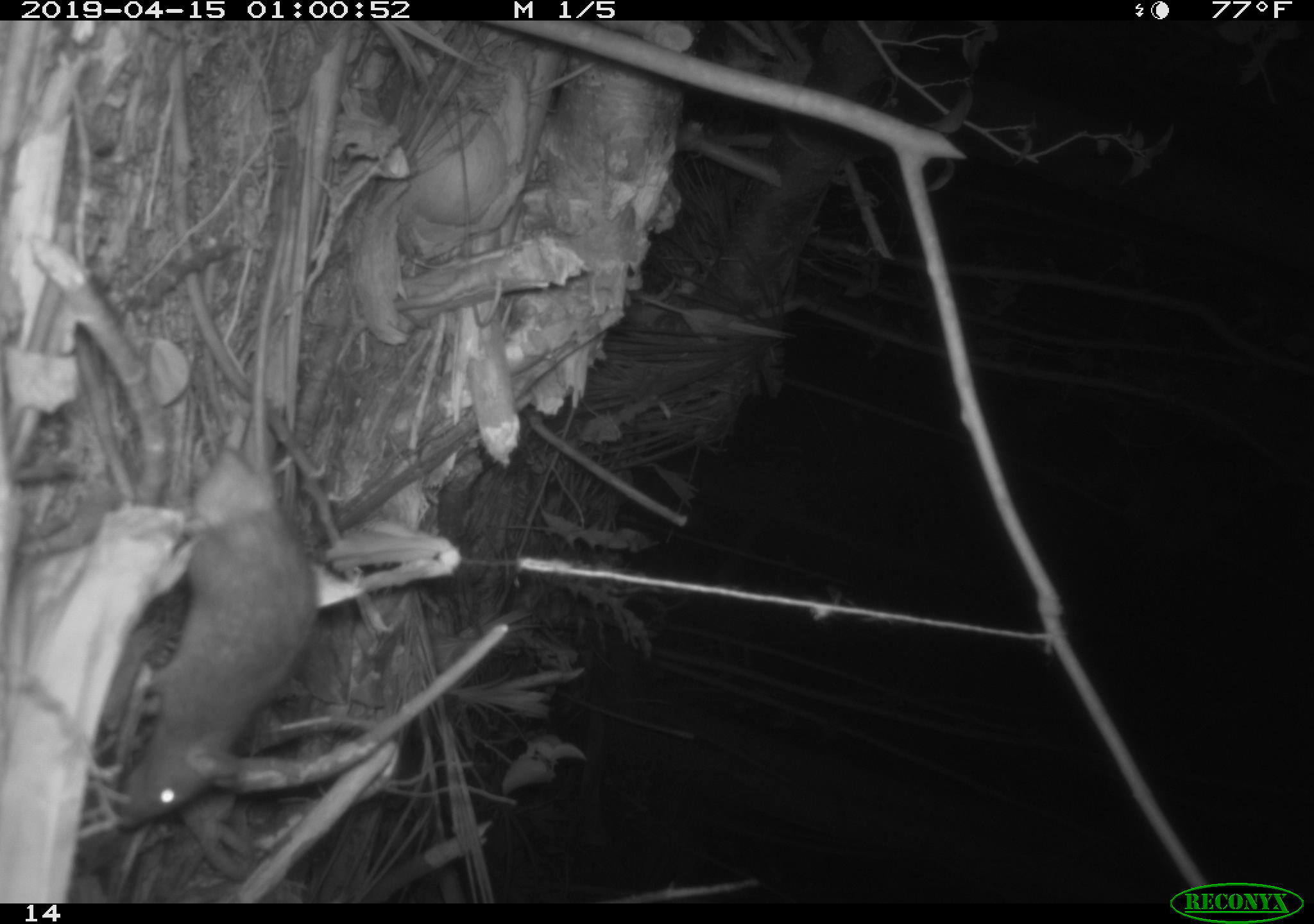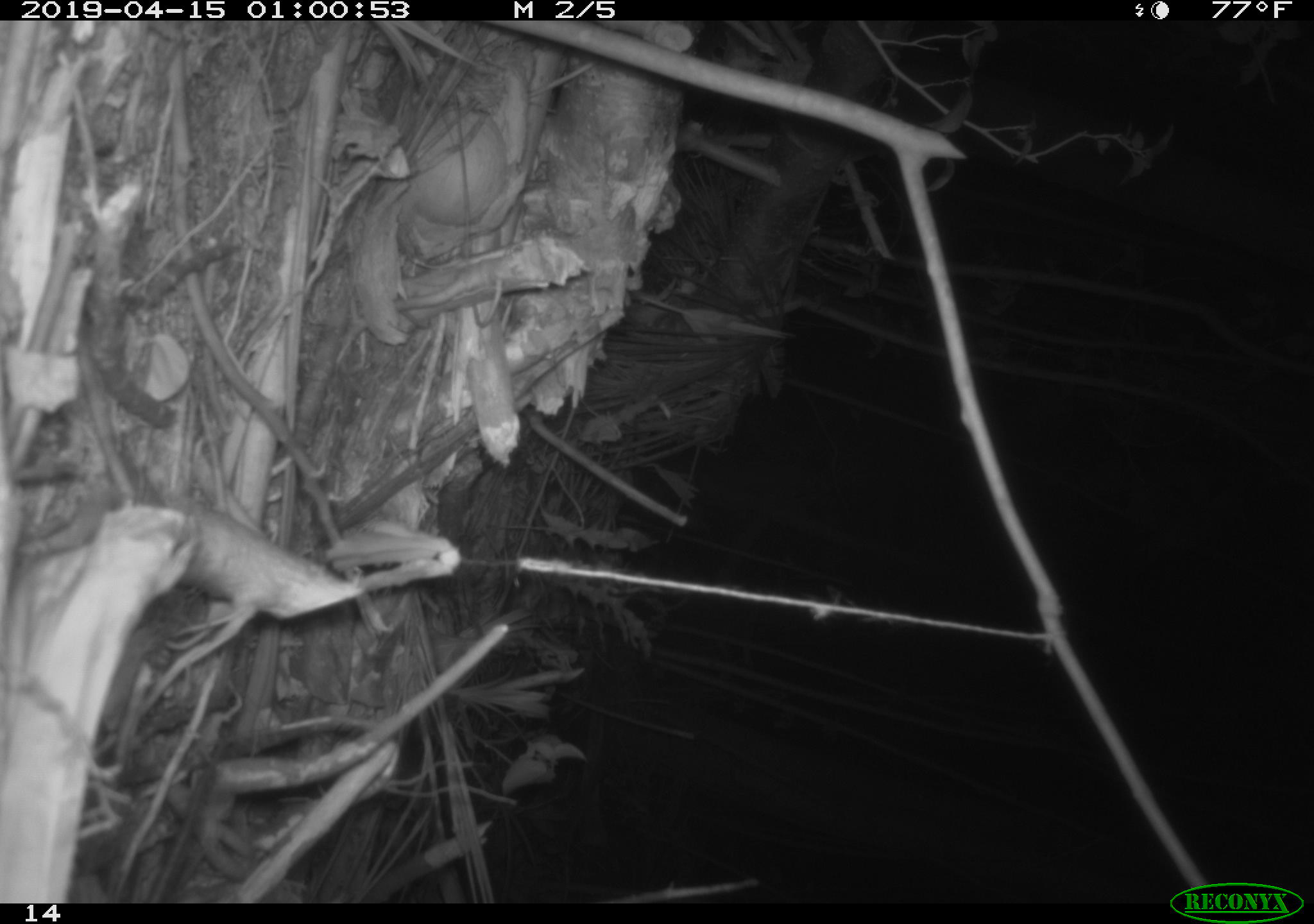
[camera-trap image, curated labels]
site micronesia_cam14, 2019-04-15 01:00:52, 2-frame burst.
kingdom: Animalia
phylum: Chordata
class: Mammalia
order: Rodentia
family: Muridae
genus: Rattus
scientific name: Rattus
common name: rat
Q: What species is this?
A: Rat (Rattus).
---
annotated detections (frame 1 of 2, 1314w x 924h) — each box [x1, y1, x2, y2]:
rat: [108, 445, 313, 866]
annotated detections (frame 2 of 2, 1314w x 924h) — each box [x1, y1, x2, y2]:
rat: [145, 728, 230, 903]